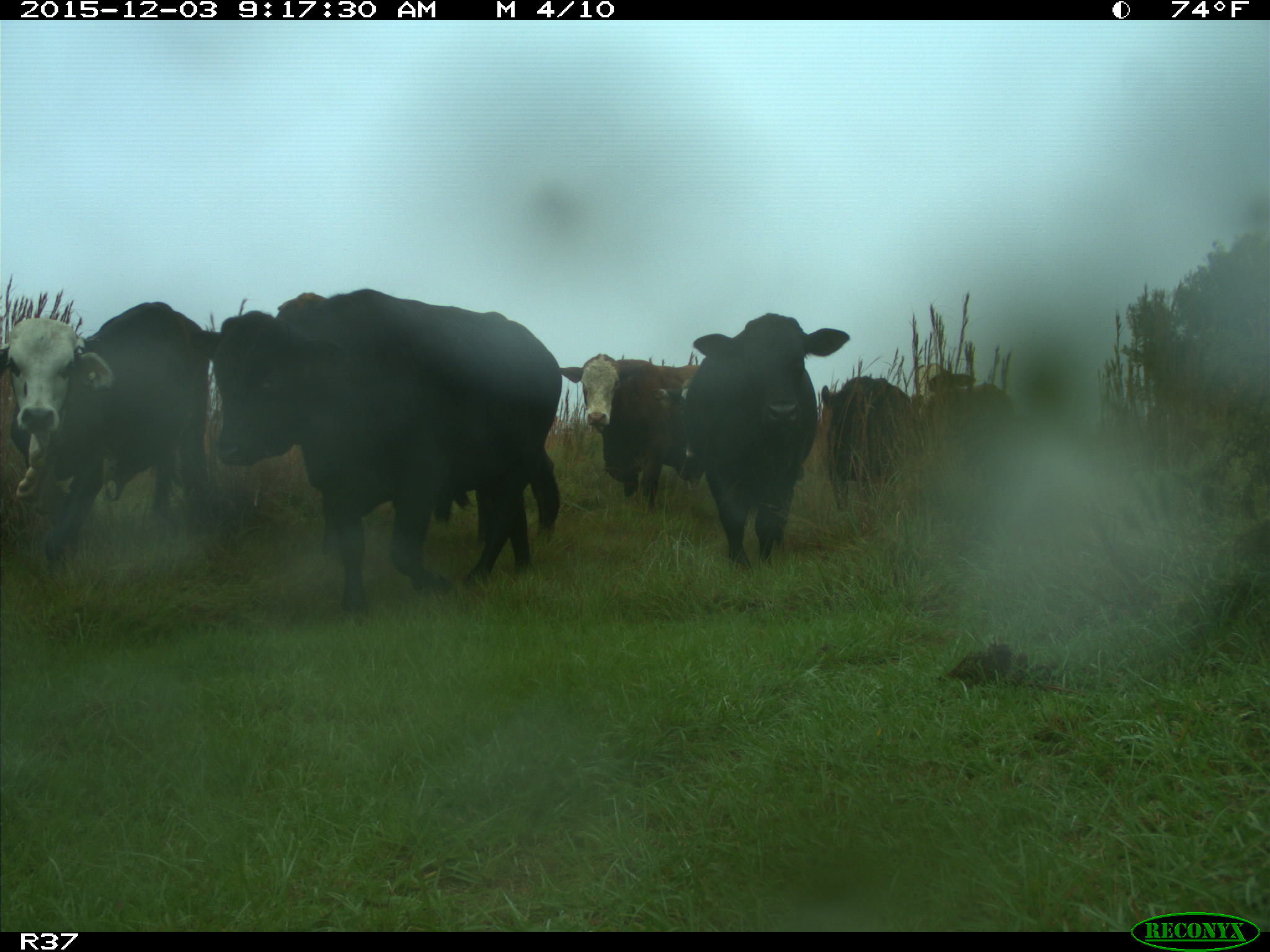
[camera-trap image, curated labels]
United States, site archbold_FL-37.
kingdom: Animalia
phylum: Chordata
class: Mammalia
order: Artiodactyla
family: Bovidae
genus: Bos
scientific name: Bos taurus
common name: domestic cow